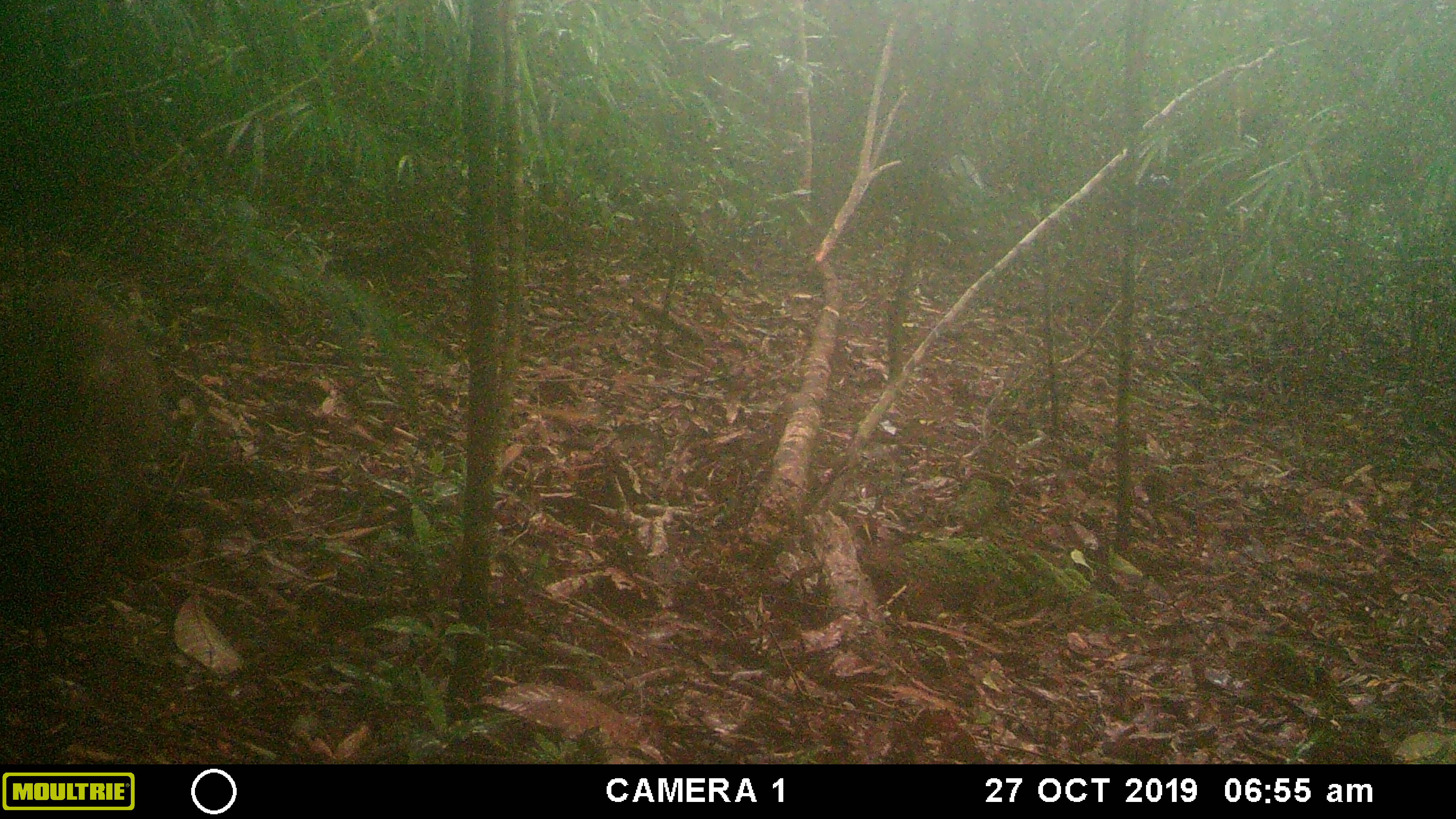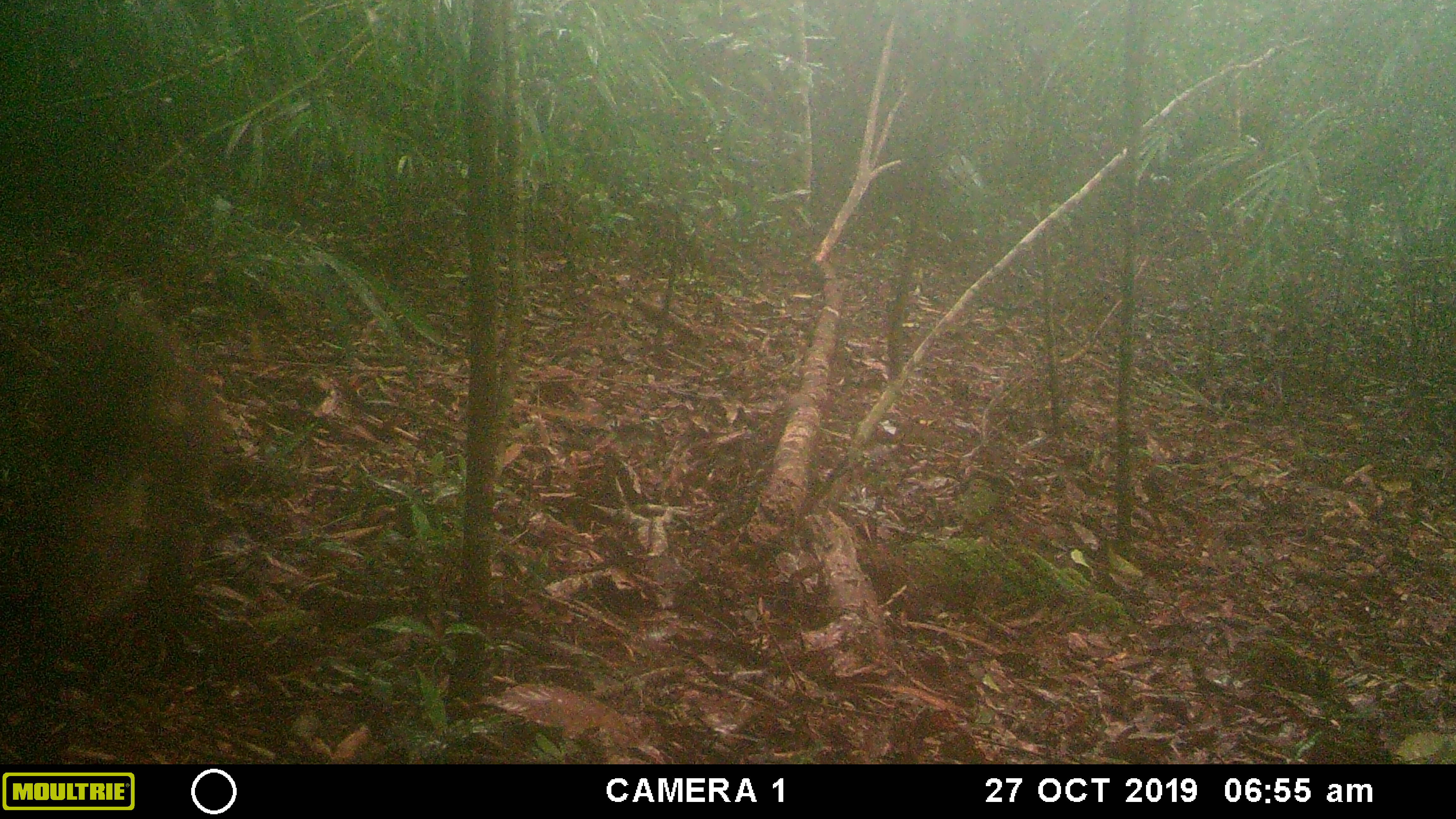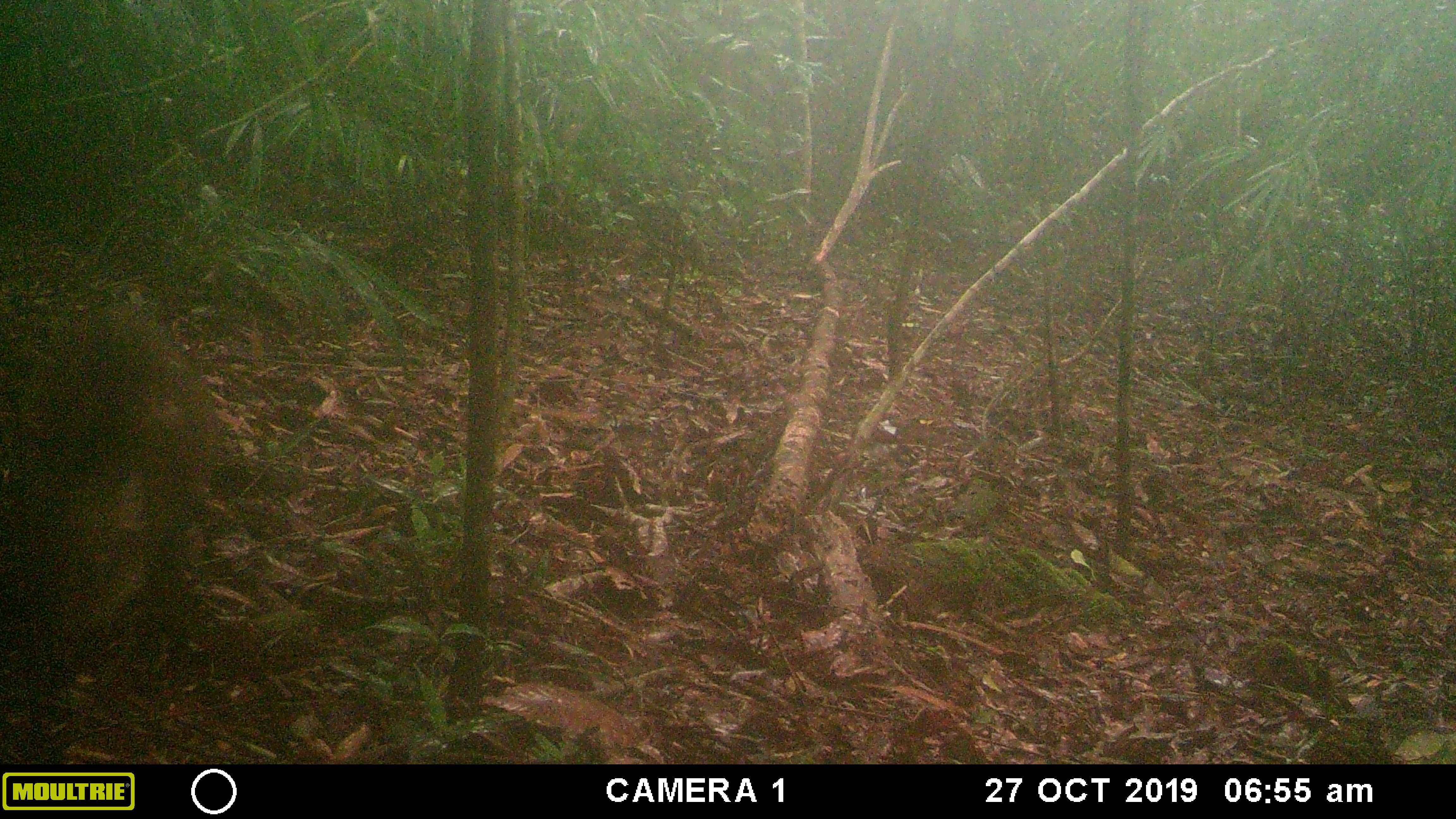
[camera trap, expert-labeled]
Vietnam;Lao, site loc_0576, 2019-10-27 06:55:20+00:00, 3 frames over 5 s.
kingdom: Animalia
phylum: Chordata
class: Mammalia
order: Artiodactyla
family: Suidae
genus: Sus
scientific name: Sus scrofa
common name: eurasian wild pig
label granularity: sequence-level